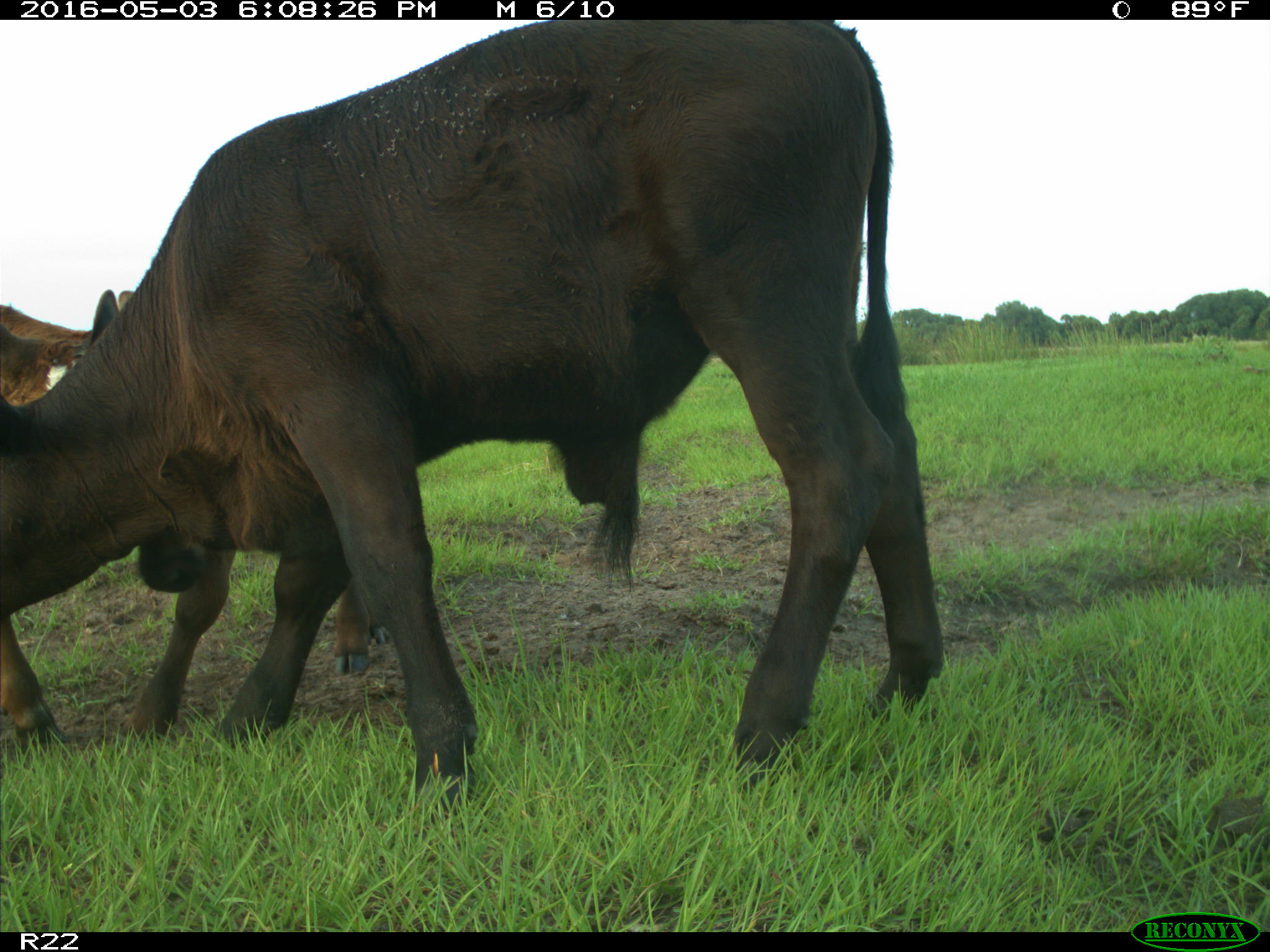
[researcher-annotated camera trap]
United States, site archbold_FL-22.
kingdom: Animalia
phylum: Chordata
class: Mammalia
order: Artiodactyla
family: Bovidae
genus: Bos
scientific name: Bos taurus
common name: domestic cow